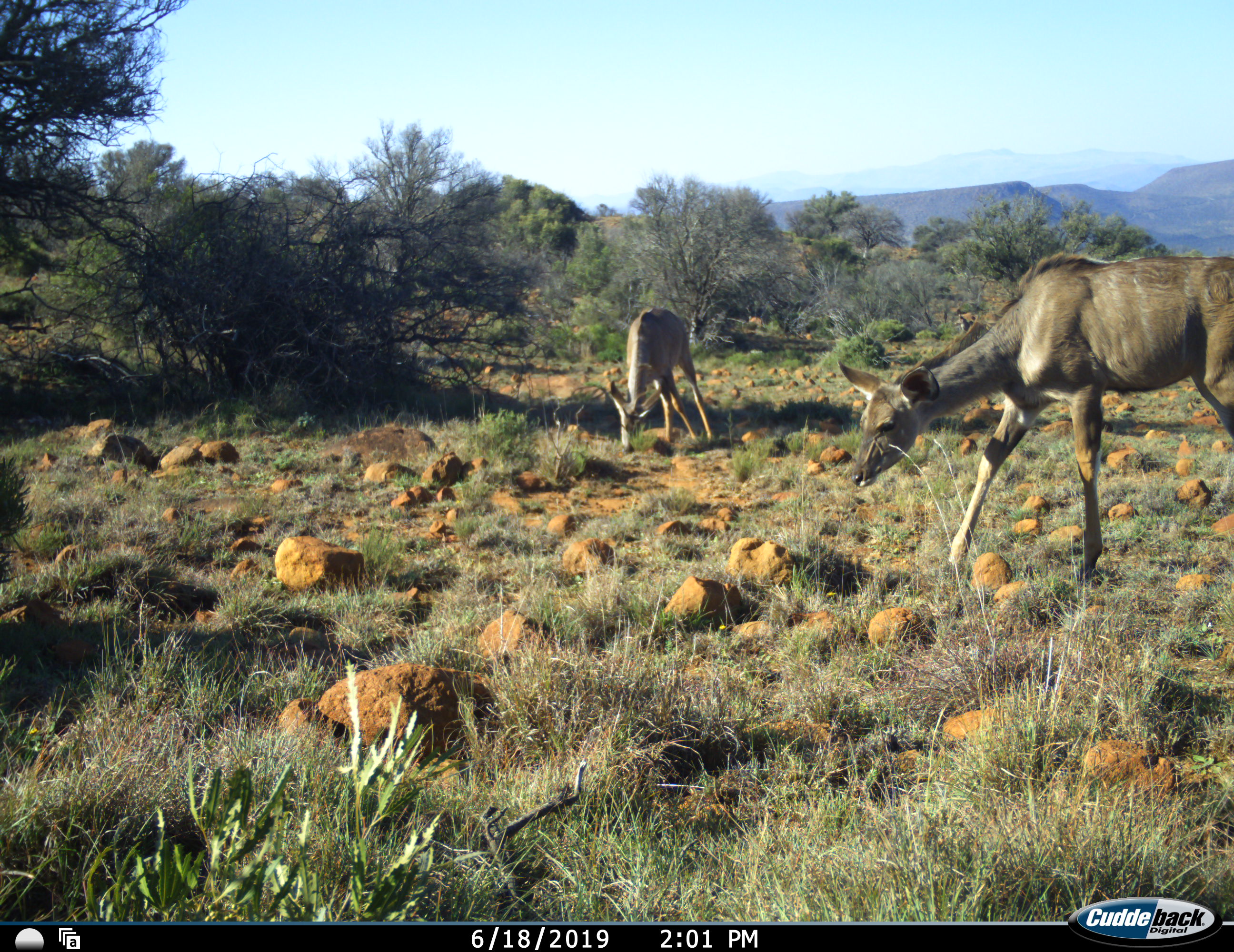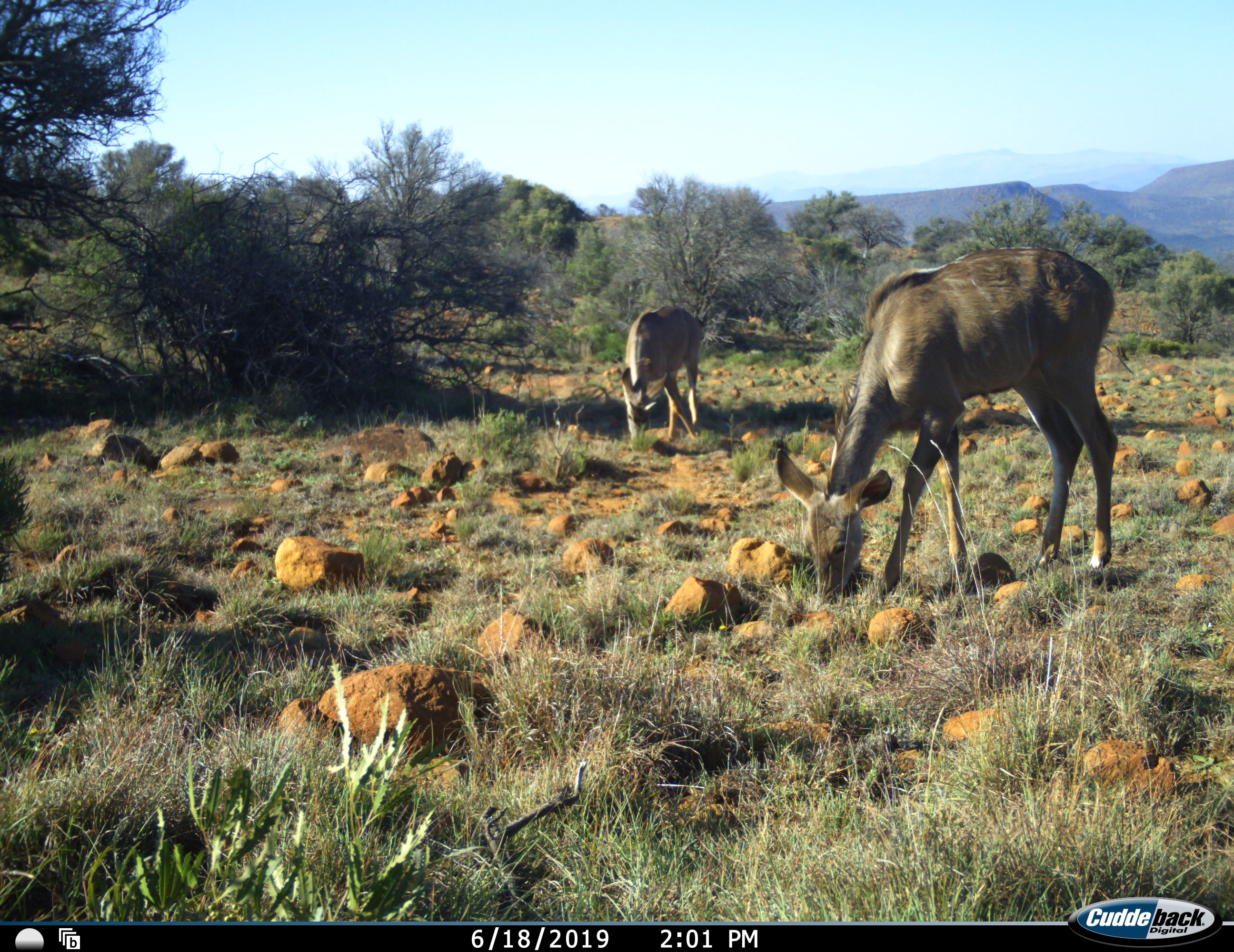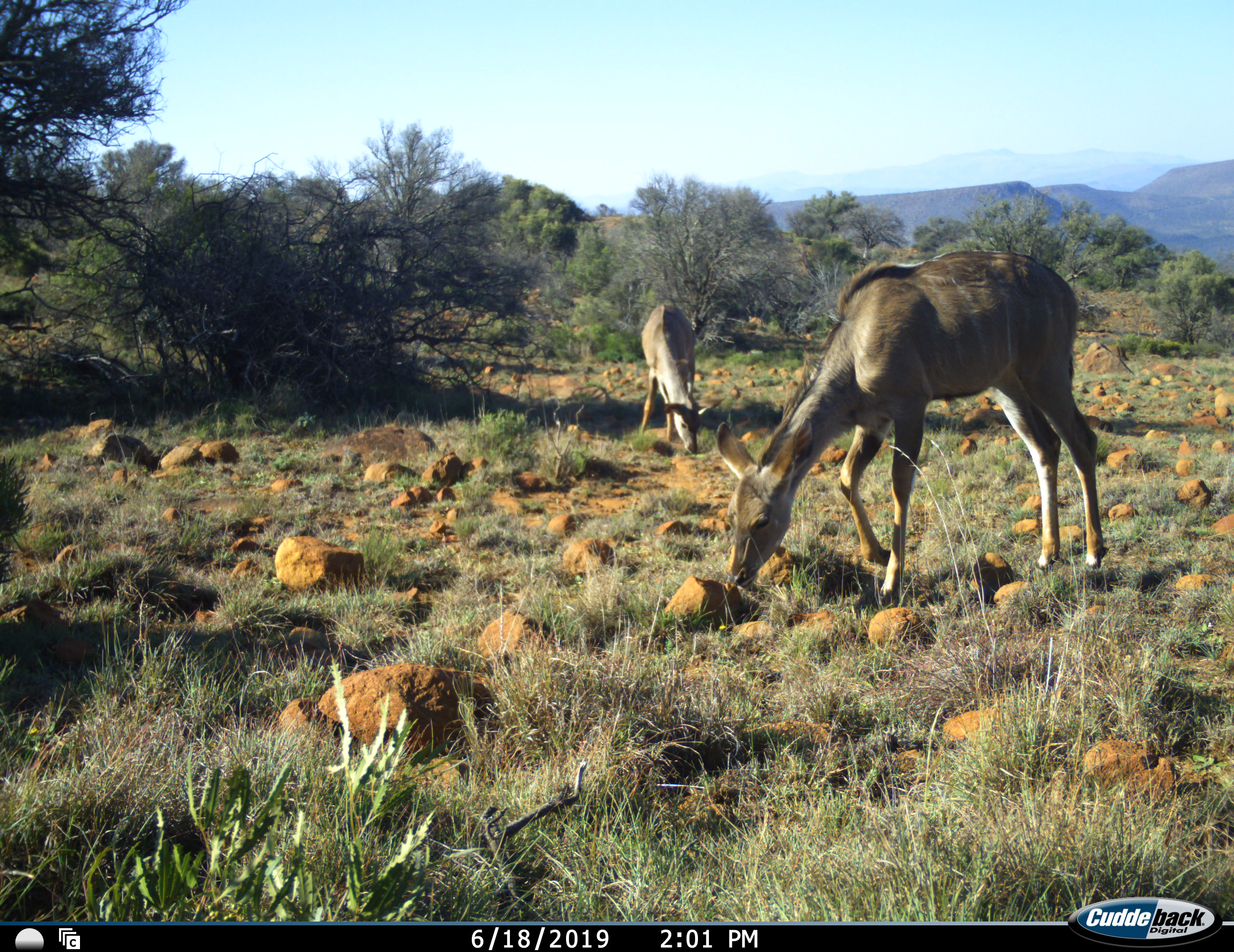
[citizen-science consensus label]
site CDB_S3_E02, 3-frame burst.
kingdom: Animalia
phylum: Chordata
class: Mammalia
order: Artiodactyla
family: Bovidae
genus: Tragelaphus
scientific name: Tragelaphus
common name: kudu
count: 2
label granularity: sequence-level